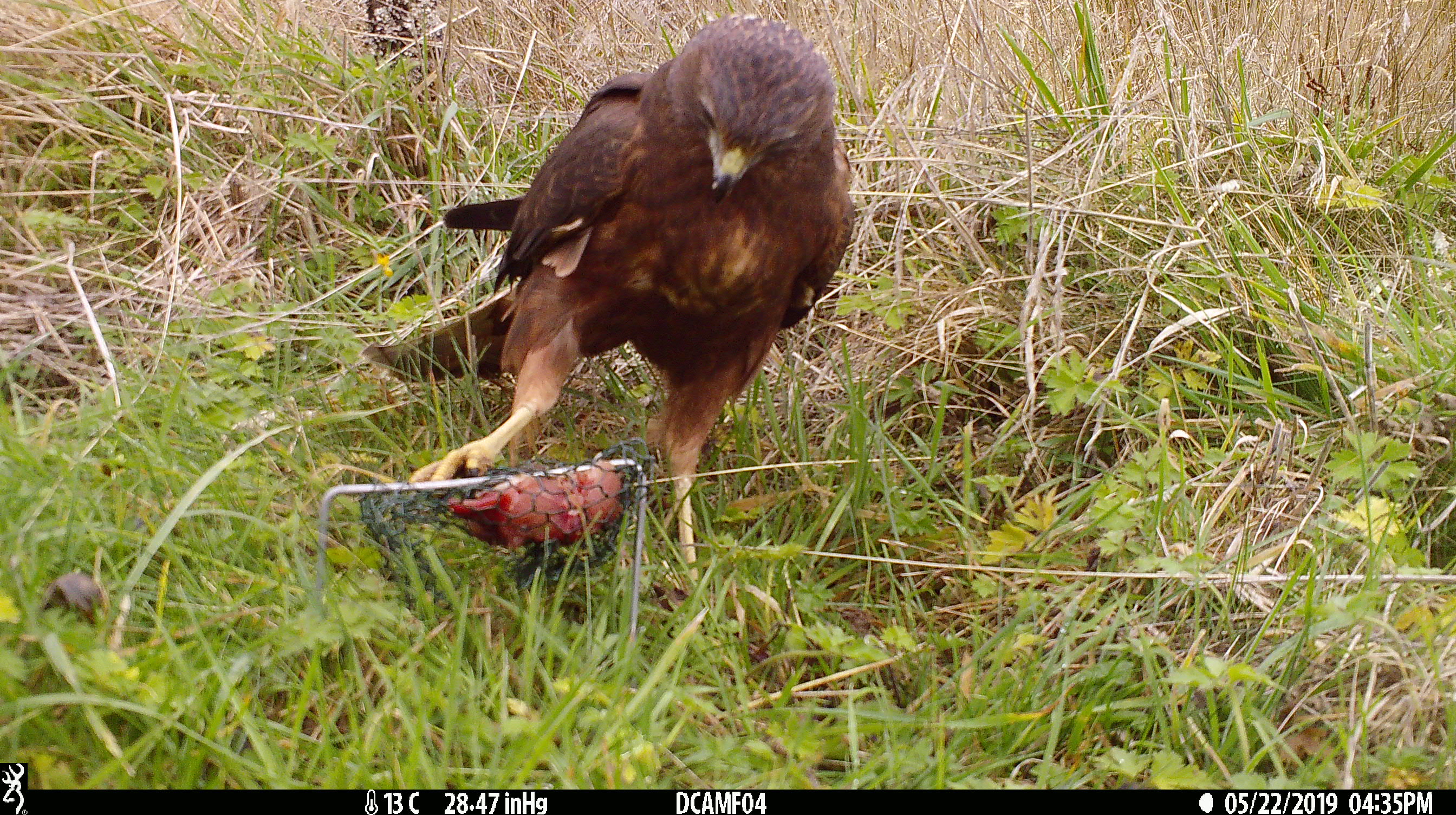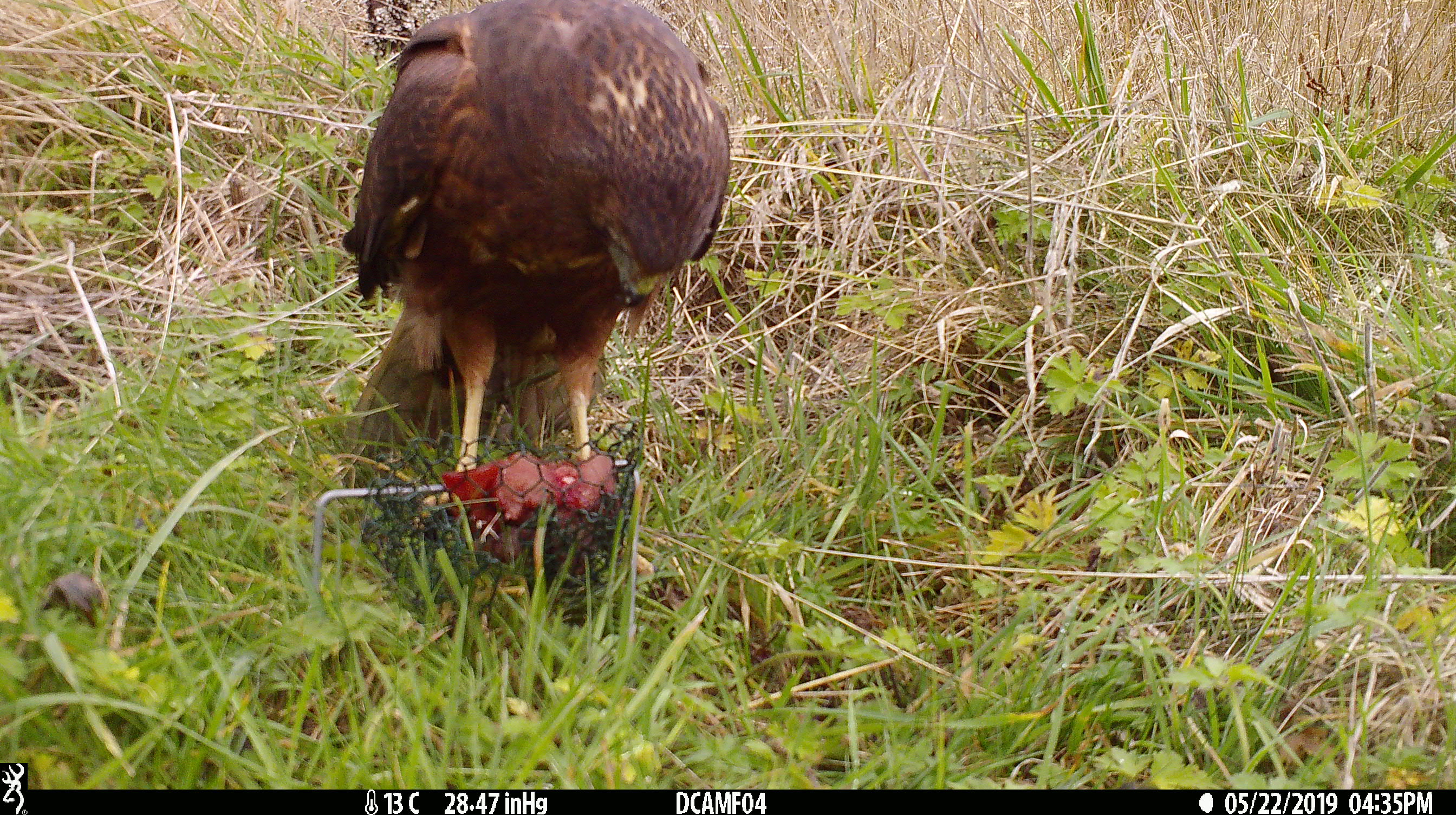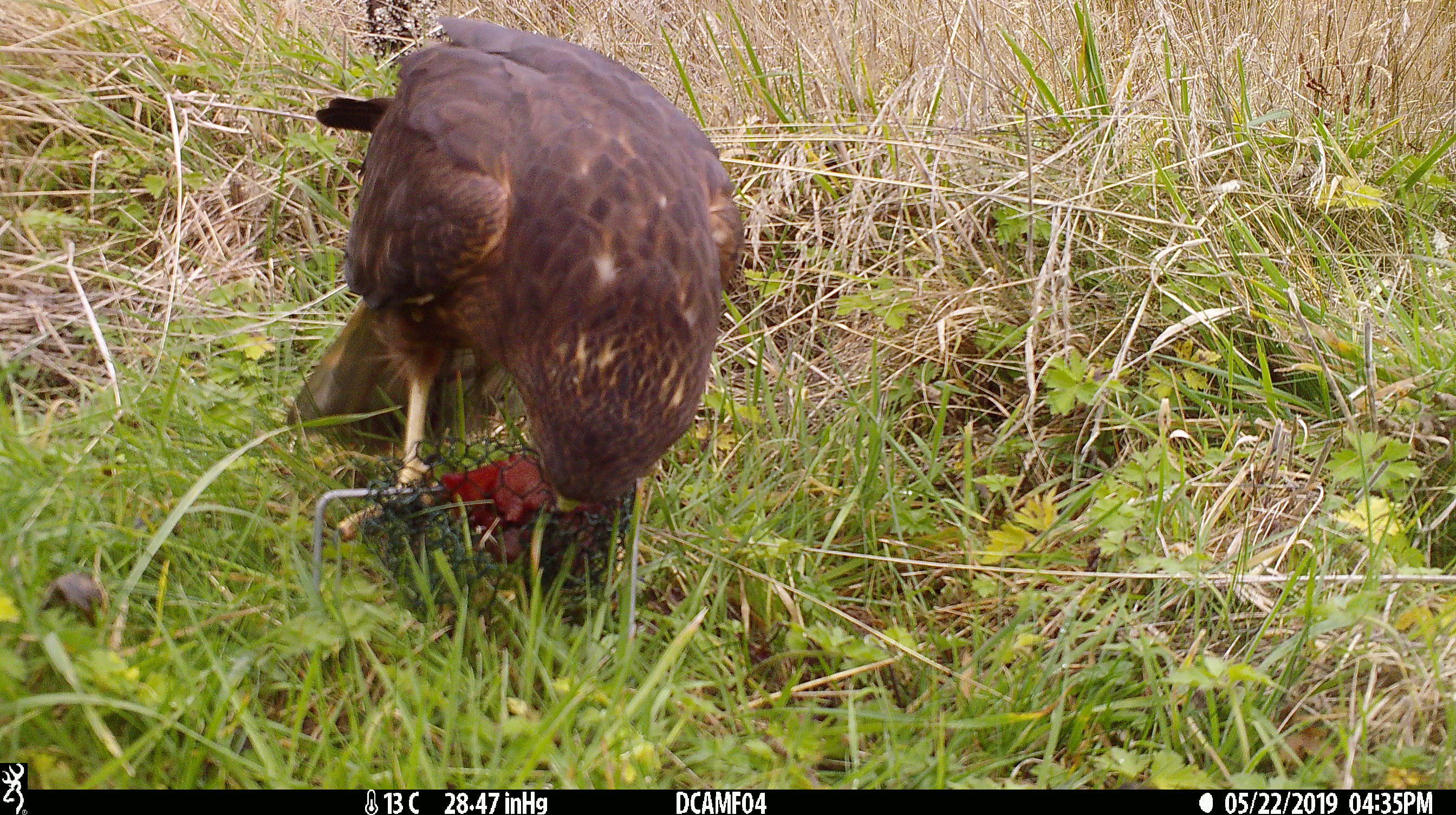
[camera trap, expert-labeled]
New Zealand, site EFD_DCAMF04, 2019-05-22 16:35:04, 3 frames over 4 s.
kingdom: Animalia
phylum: Chordata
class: Aves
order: Accipitriformes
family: Accipitridae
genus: Circus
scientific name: Circus approximans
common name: swamp harrier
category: harrier